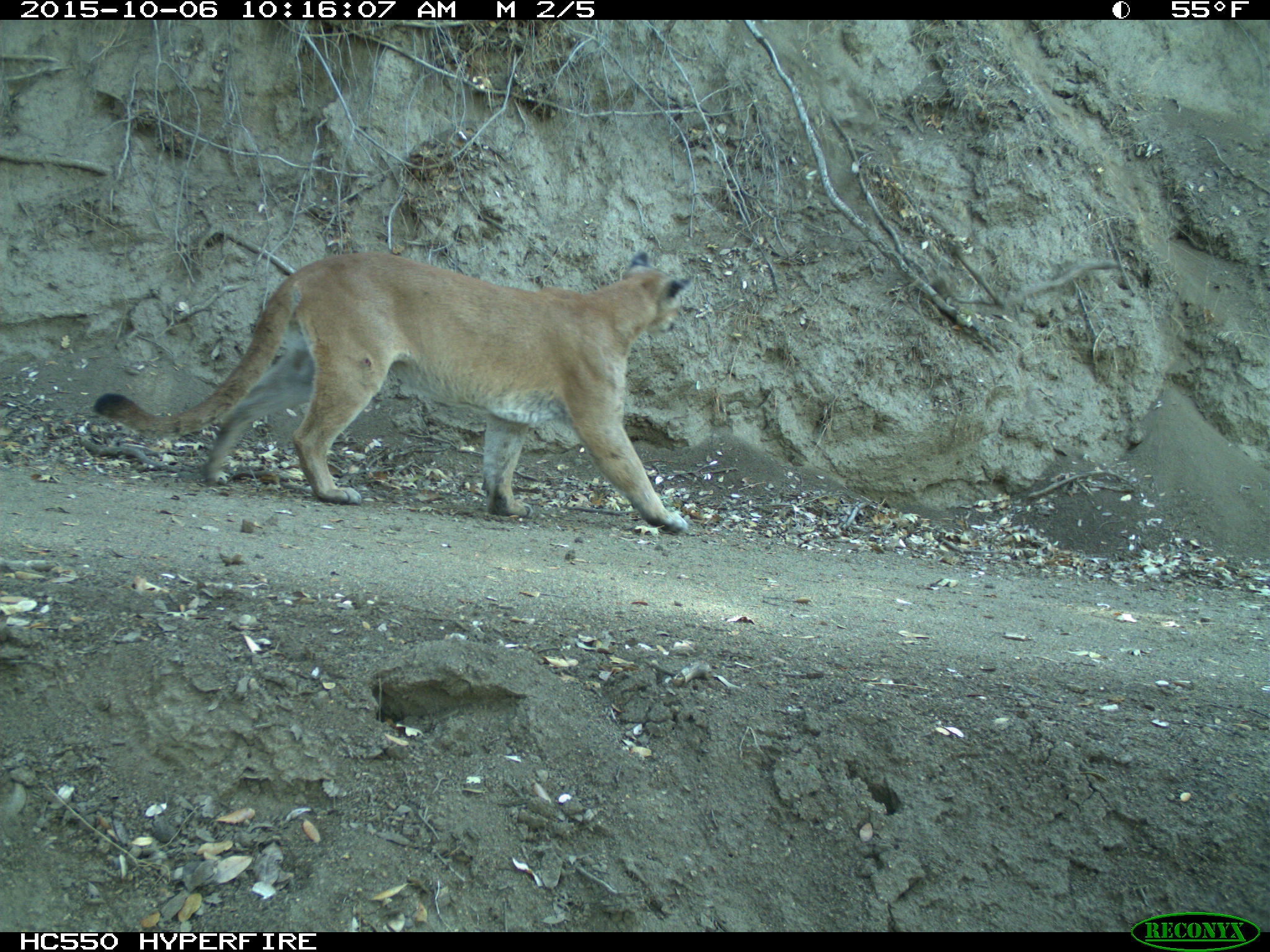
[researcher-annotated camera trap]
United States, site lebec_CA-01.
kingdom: Animalia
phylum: Chordata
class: Mammalia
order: Carnivora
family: Felidae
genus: Puma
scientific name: Puma concolor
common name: mountain lion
Puma concolor (mountain lion).